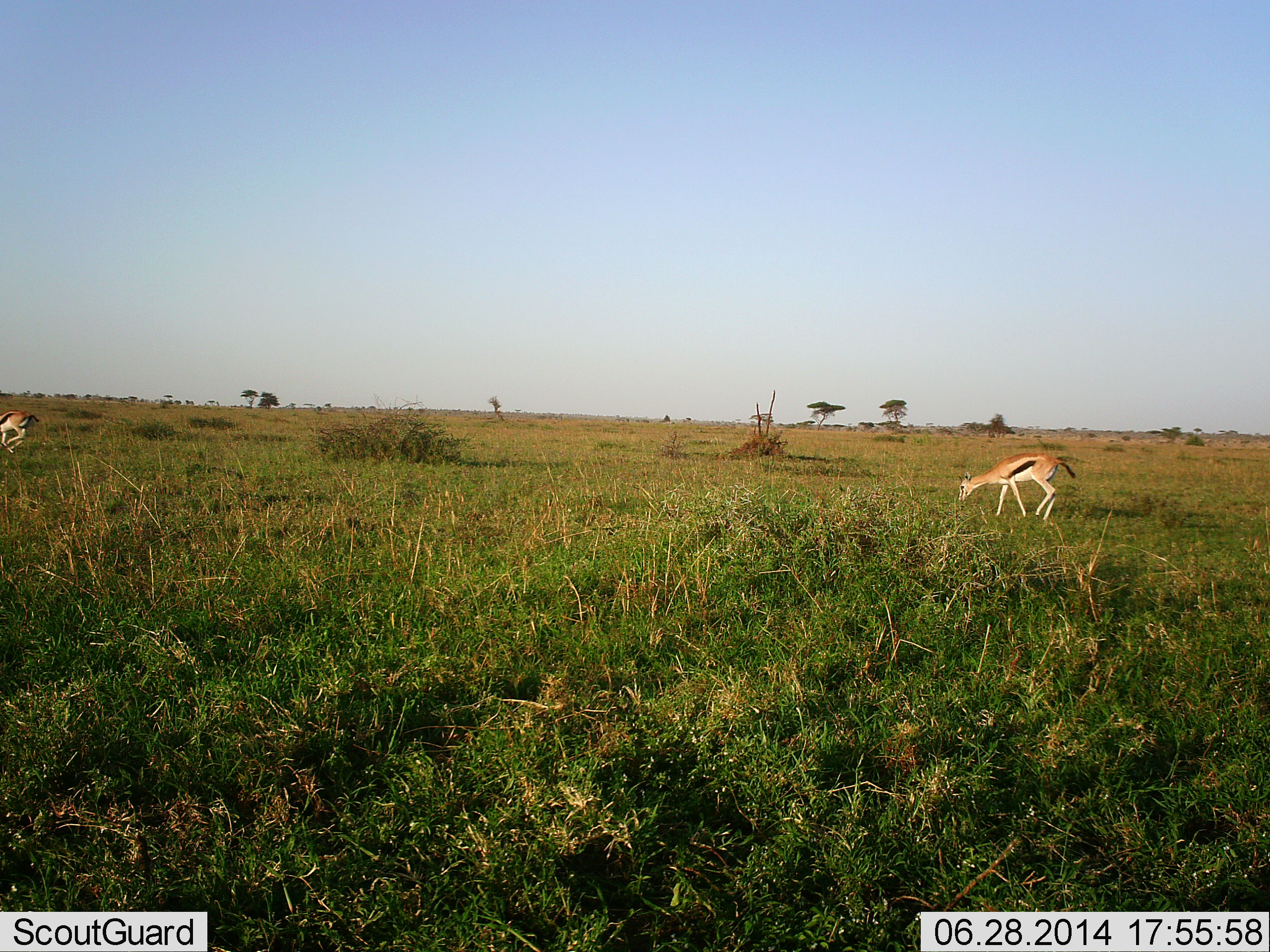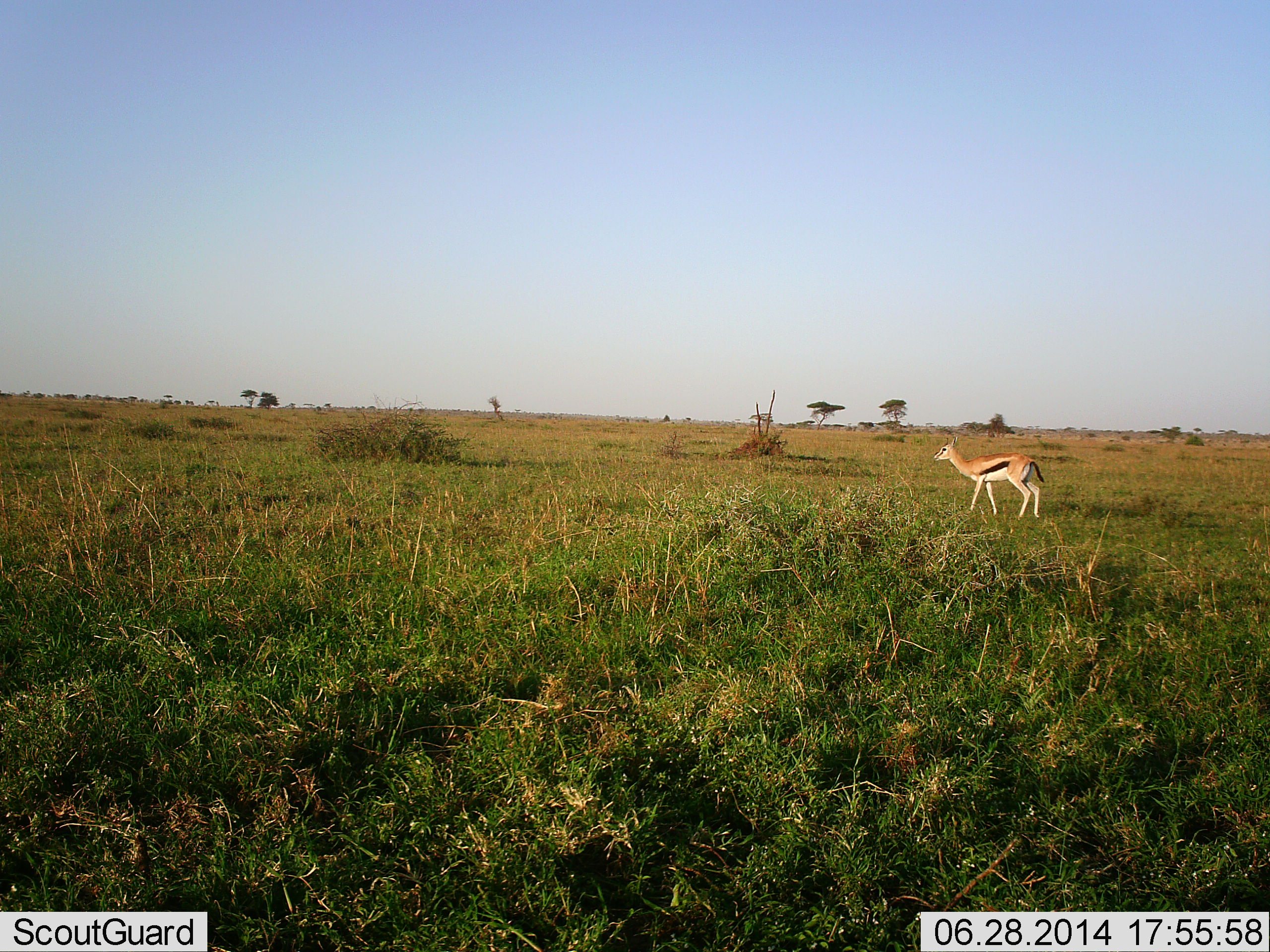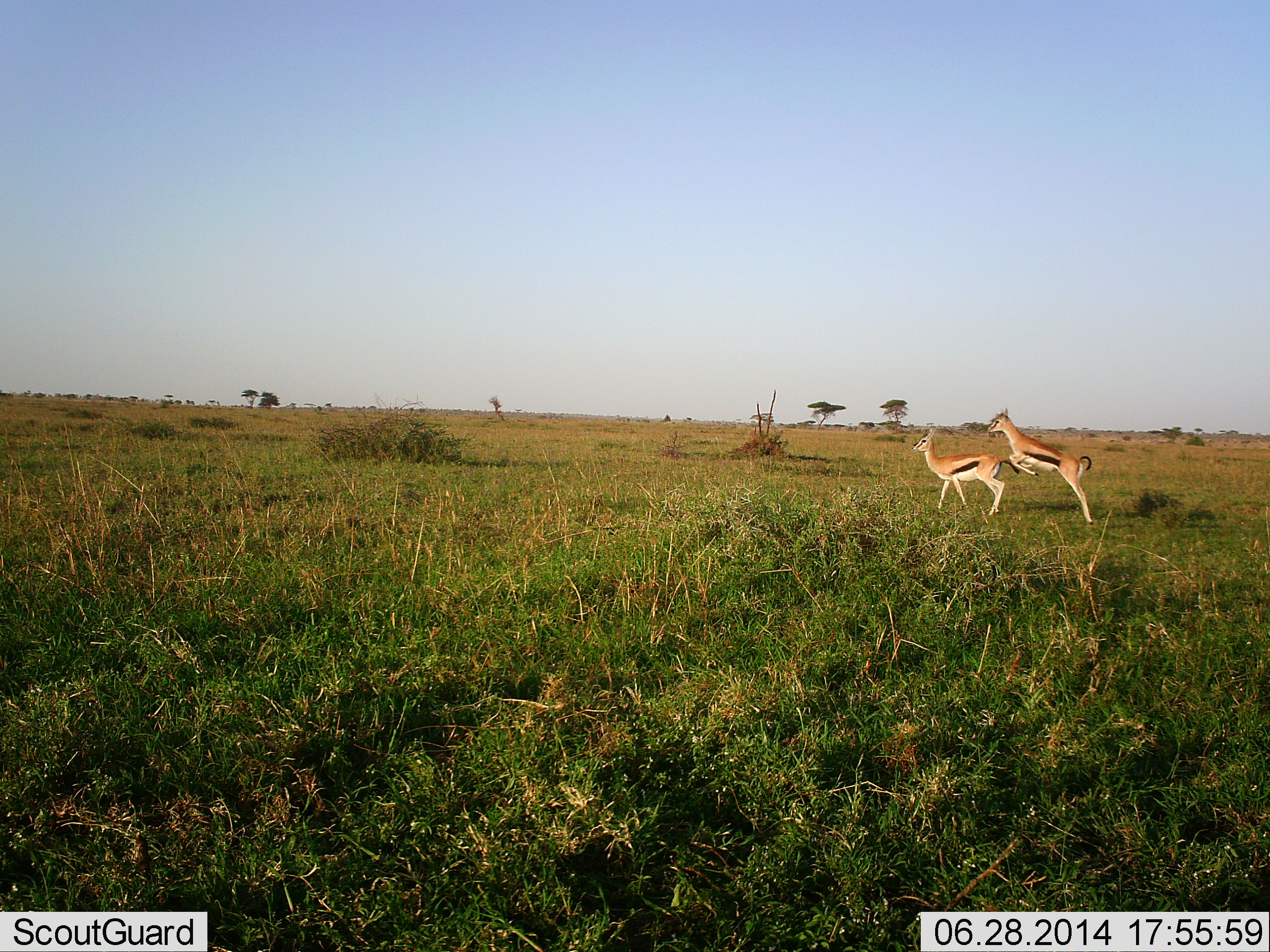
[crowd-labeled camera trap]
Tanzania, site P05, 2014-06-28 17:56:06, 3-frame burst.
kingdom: Animalia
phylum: Chordata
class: Mammalia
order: Artiodactyla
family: Bovidae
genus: Eudorcas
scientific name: Eudorcas thomsonii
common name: thomson's gazelle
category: gazellethomsons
Gazellethomsons (thomson's gazelle) (Eudorcas thomsonii), count 2. Behavior (volunteer vote fractions): standing 40%, resting 0%, moving 90%, interacting 10%. Young present (vote fraction): 0%. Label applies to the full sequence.